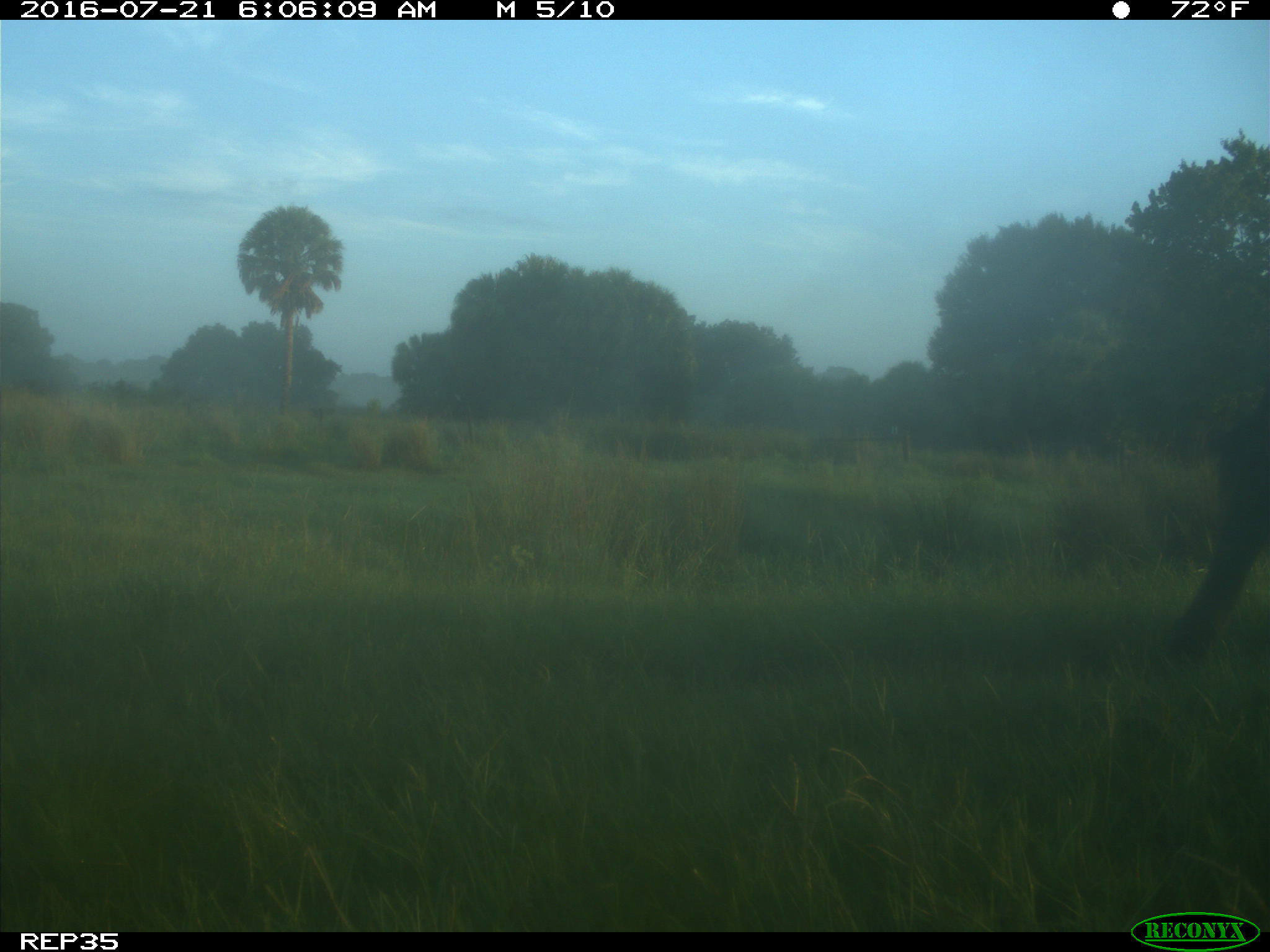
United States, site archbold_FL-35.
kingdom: Animalia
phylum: Chordata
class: Mammalia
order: Artiodactyla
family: Bovidae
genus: Bos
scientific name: Bos taurus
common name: domestic cow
Bos taurus (domestic cow).